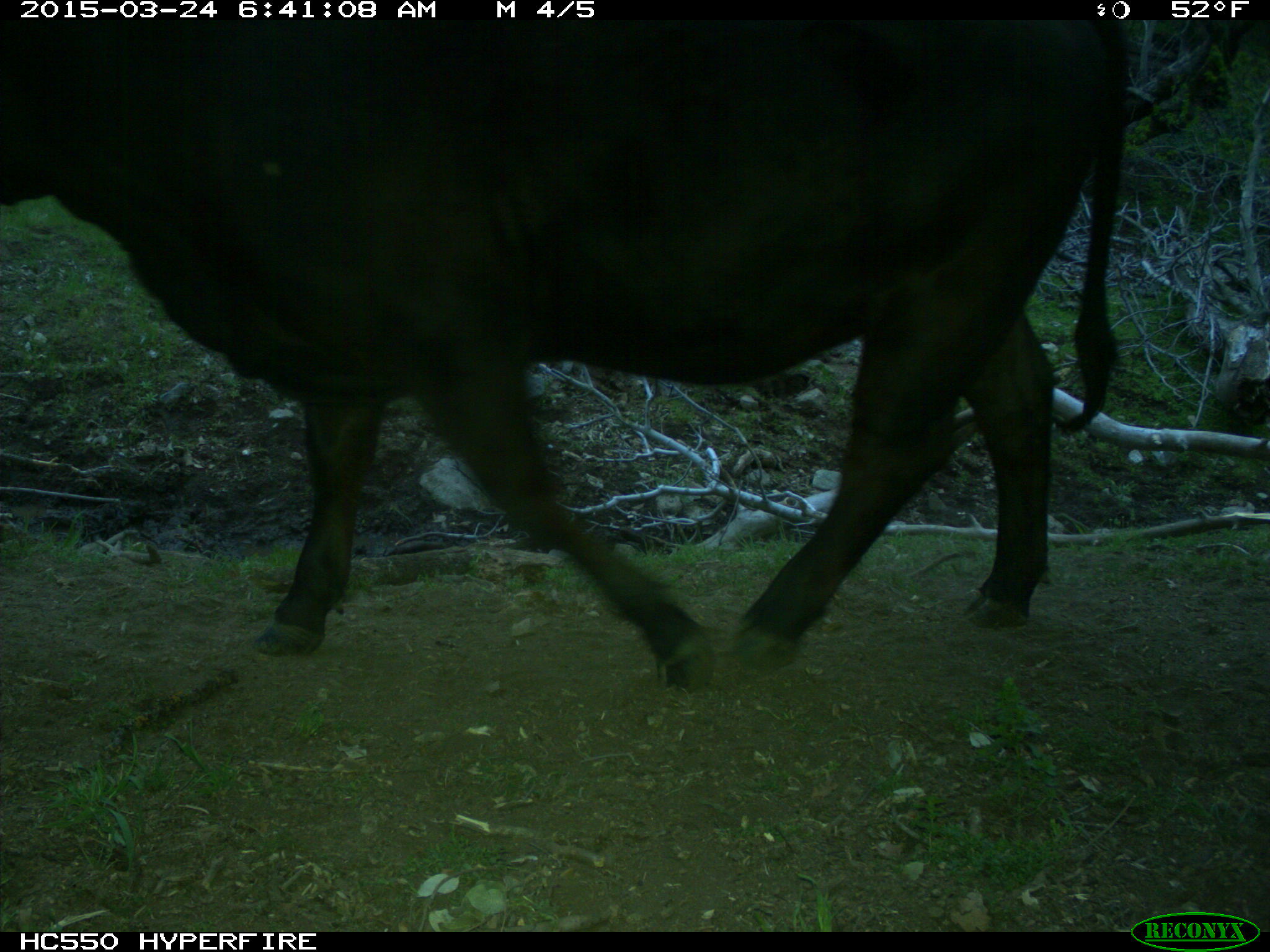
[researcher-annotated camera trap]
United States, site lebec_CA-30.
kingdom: Animalia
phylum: Chordata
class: Mammalia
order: Artiodactyla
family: Bovidae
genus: Bos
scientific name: Bos taurus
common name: domestic cow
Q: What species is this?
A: Bos taurus (domestic cow).